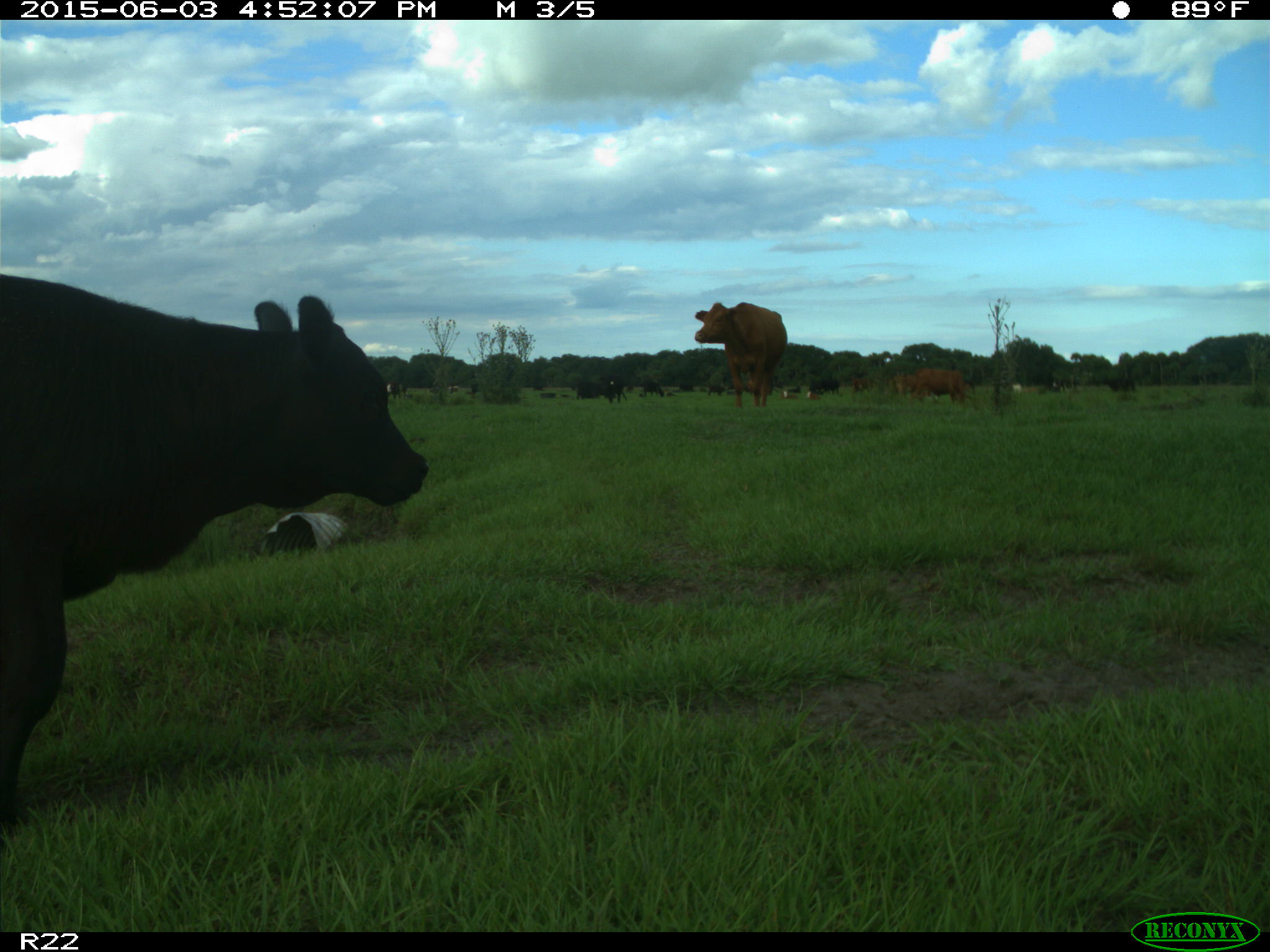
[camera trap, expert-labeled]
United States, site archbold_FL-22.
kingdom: Animalia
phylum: Chordata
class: Mammalia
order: Artiodactyla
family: Bovidae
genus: Bos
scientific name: Bos taurus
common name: domestic cow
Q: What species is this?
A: Bos taurus (domestic cow).